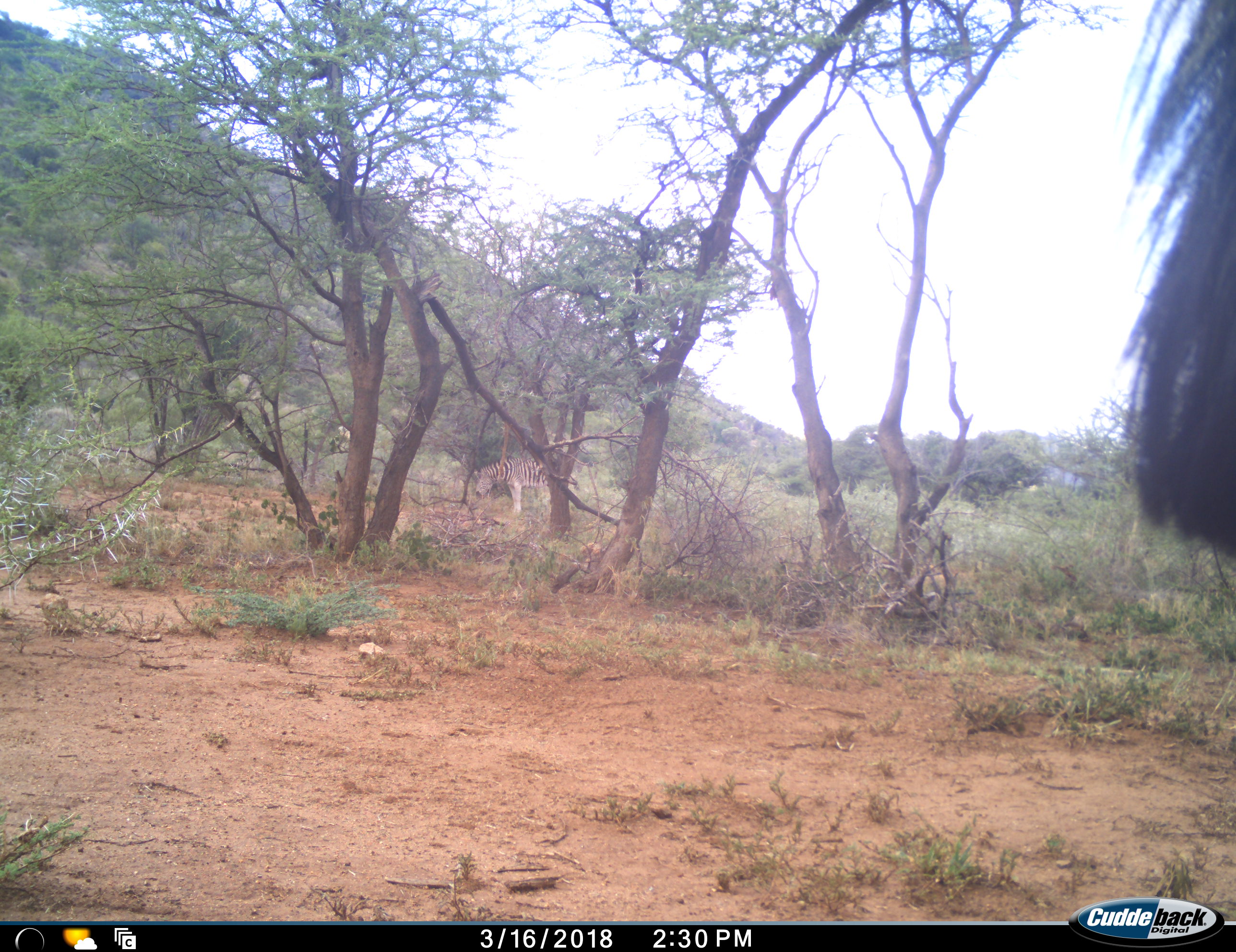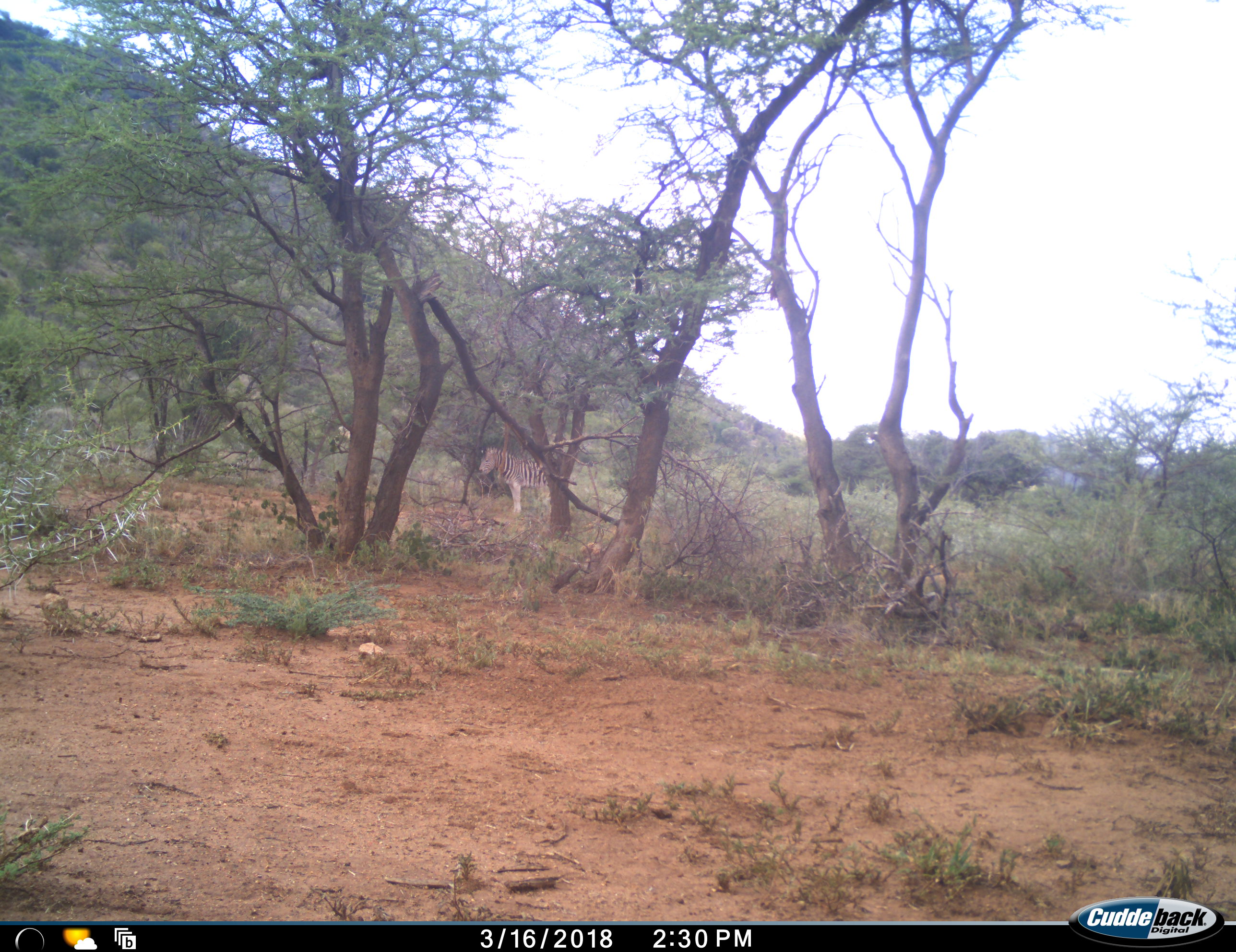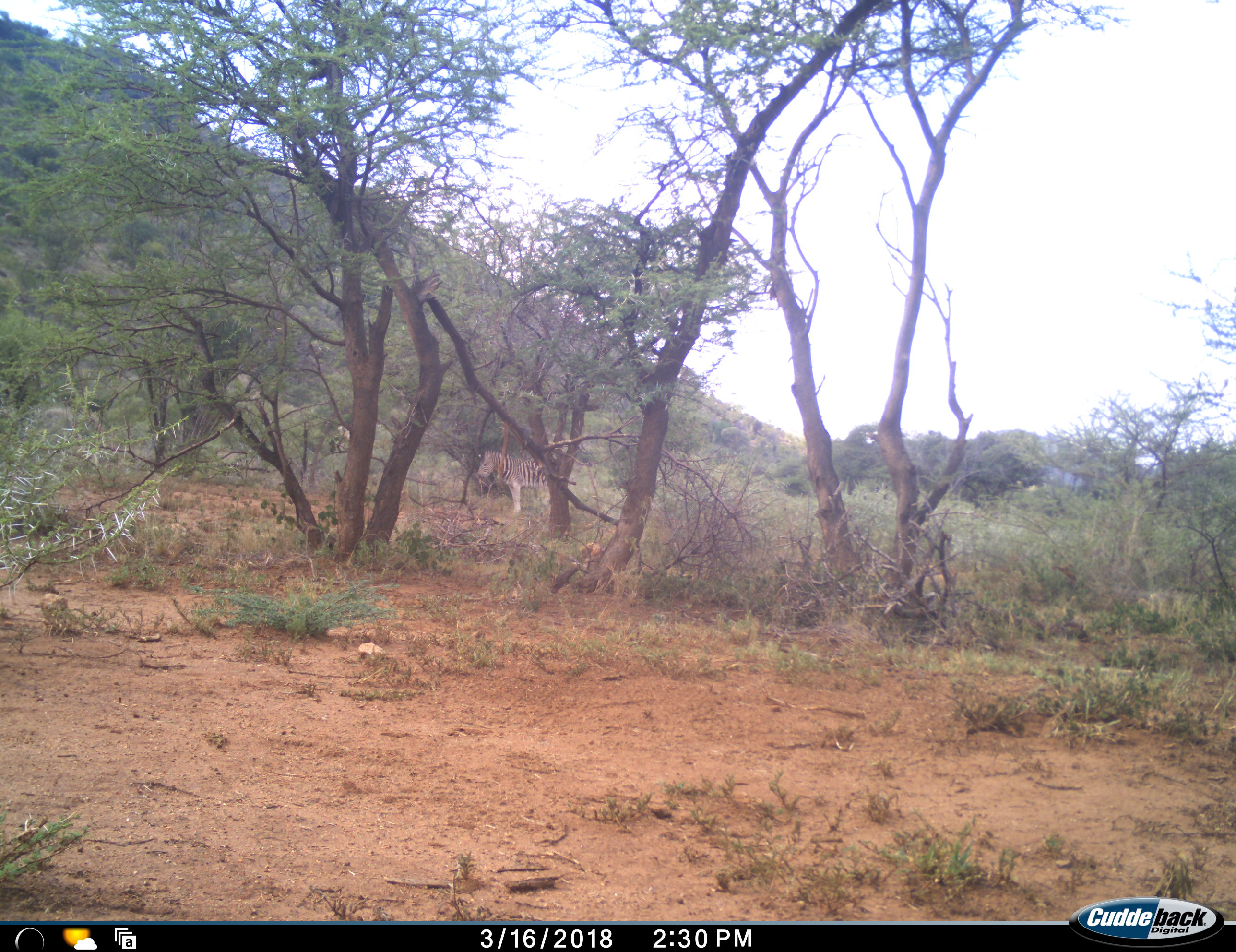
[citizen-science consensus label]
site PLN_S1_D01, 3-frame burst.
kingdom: Animalia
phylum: Chordata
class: Mammalia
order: Perissodactyla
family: Equidae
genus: Equus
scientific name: Equus quagga burchellii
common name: burchell's zebra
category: zebraburchells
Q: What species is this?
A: Zebraburchells (burchell's zebra) (Equus quagga burchellii).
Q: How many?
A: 2.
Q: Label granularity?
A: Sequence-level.